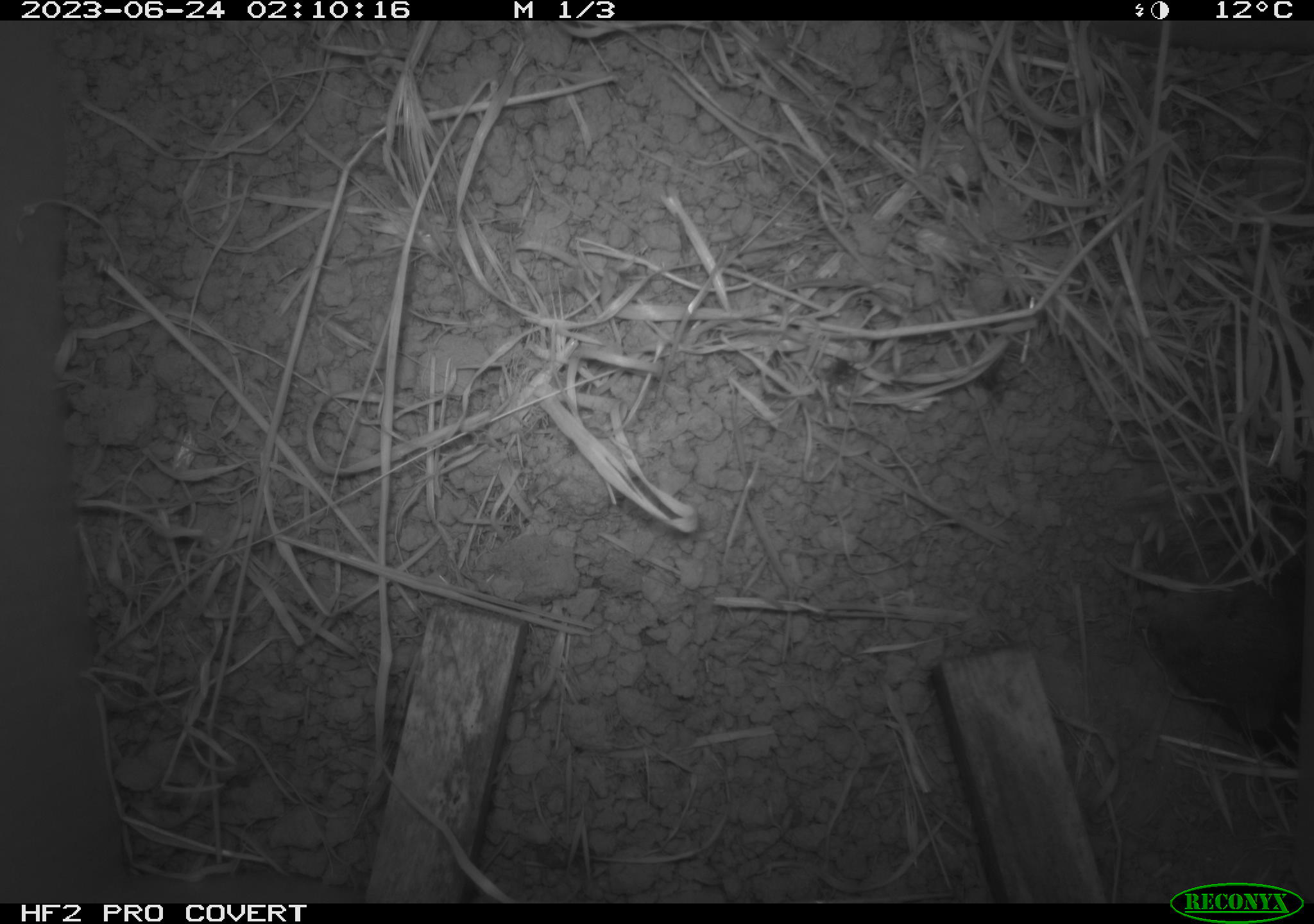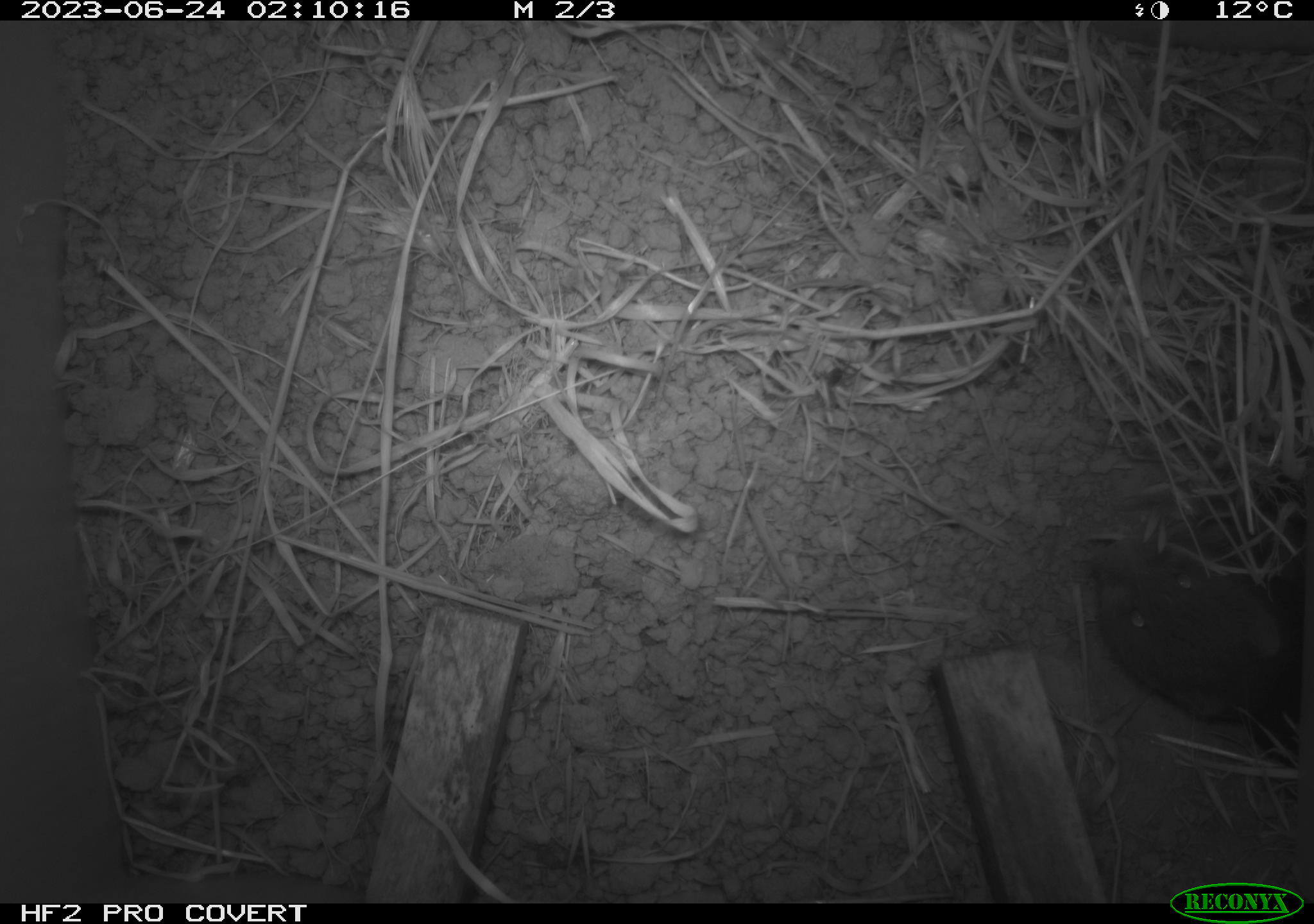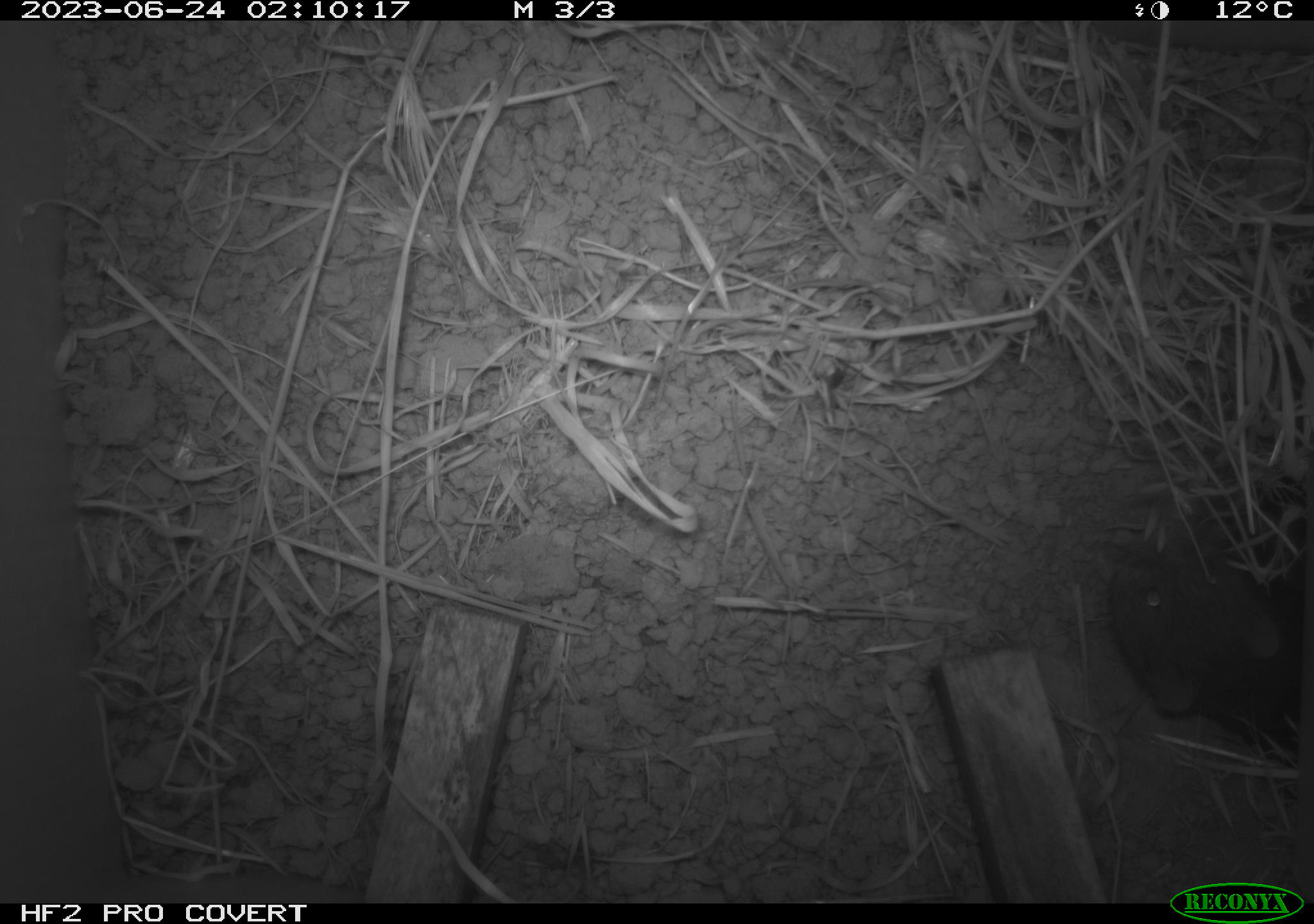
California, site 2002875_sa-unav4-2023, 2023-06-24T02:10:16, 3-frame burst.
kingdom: Animalia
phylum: Chordata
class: Mammalia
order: Rodentia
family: Cricetidae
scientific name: Arvicolinae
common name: voles, lemmings, and muskrats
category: arvicolinae subfamily